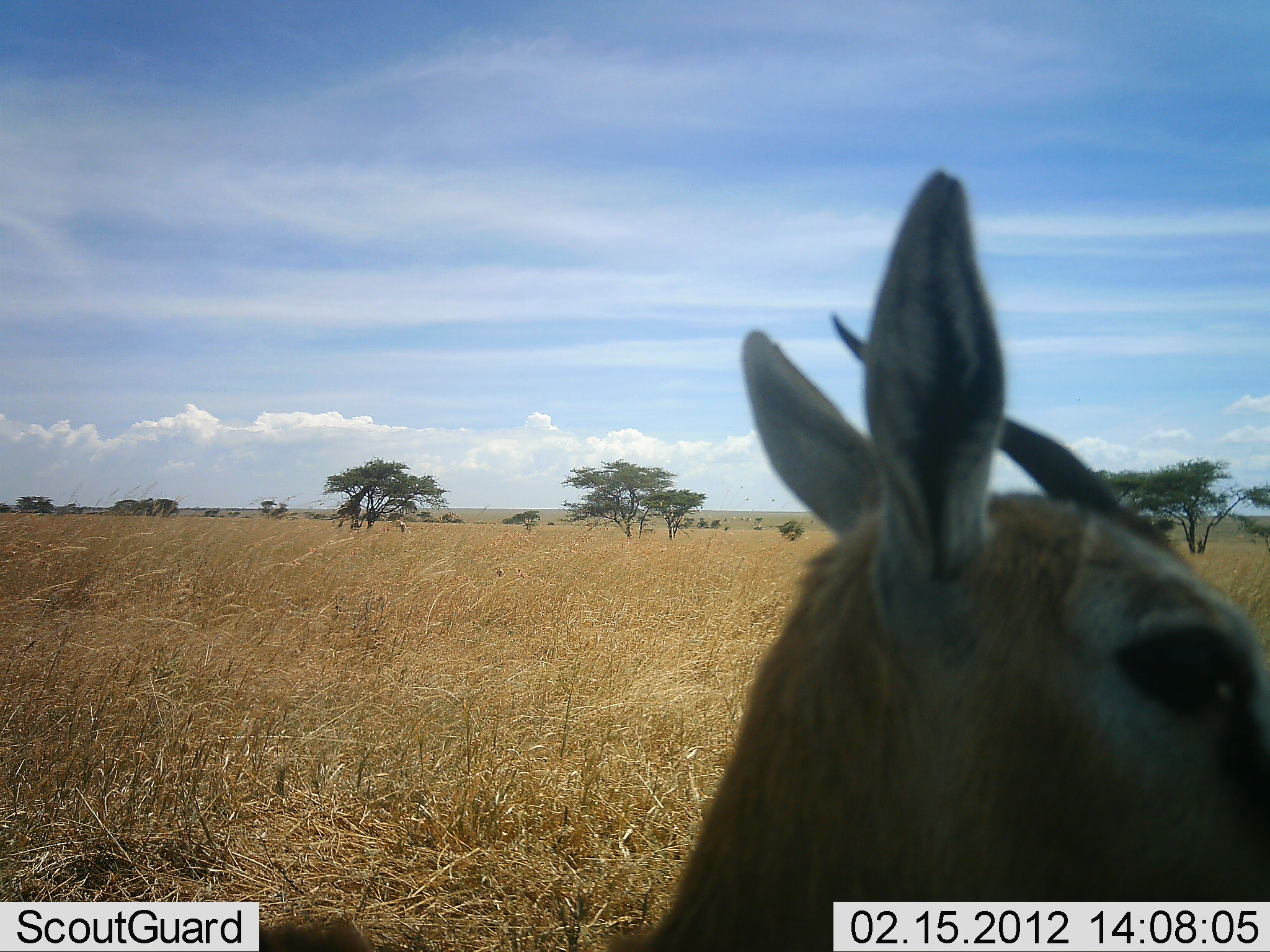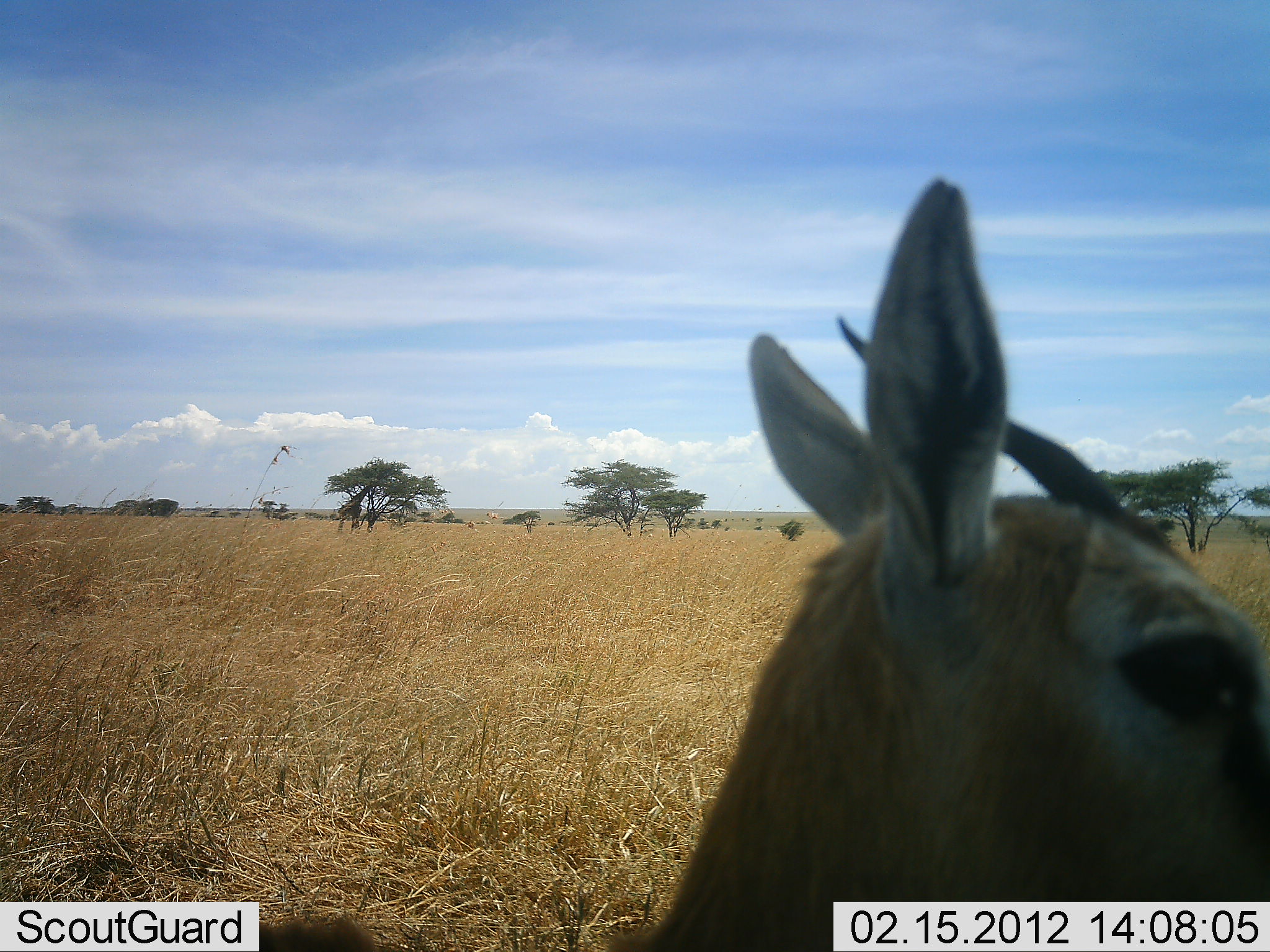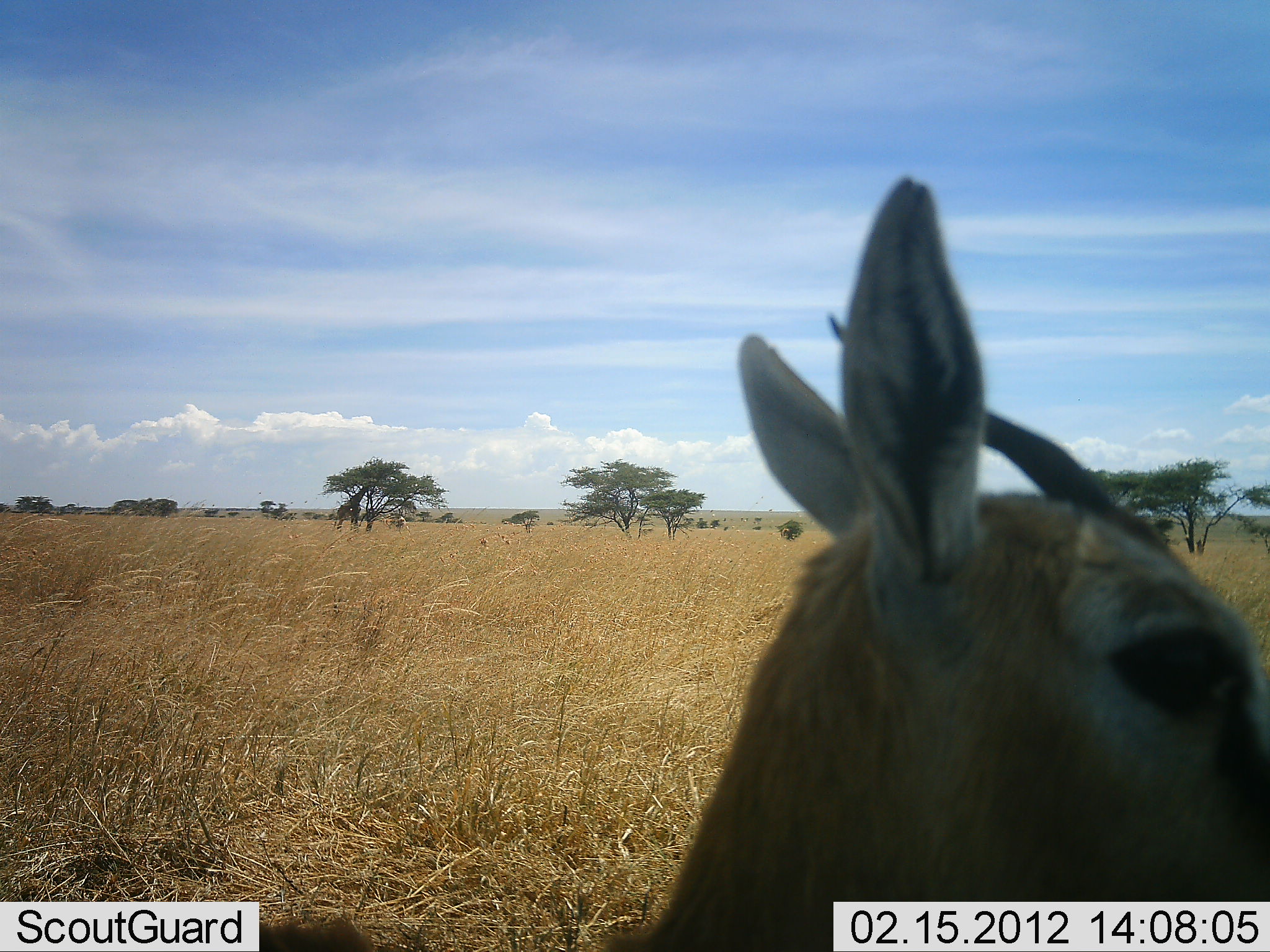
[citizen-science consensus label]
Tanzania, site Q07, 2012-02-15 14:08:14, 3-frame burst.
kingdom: Animalia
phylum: Chordata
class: Mammalia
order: Artiodactyla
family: Bovidae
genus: Eudorcas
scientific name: Eudorcas thomsonii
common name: thomson's gazelle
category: gazellethomsons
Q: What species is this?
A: Gazellethomsons (thomson's gazelle) (Eudorcas thomsonii).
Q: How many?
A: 1.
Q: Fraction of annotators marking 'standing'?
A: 93%.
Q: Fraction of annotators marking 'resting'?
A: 7%.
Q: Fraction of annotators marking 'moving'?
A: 0%.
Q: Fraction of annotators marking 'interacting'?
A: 0%.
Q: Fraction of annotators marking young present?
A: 0%.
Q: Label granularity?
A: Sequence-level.